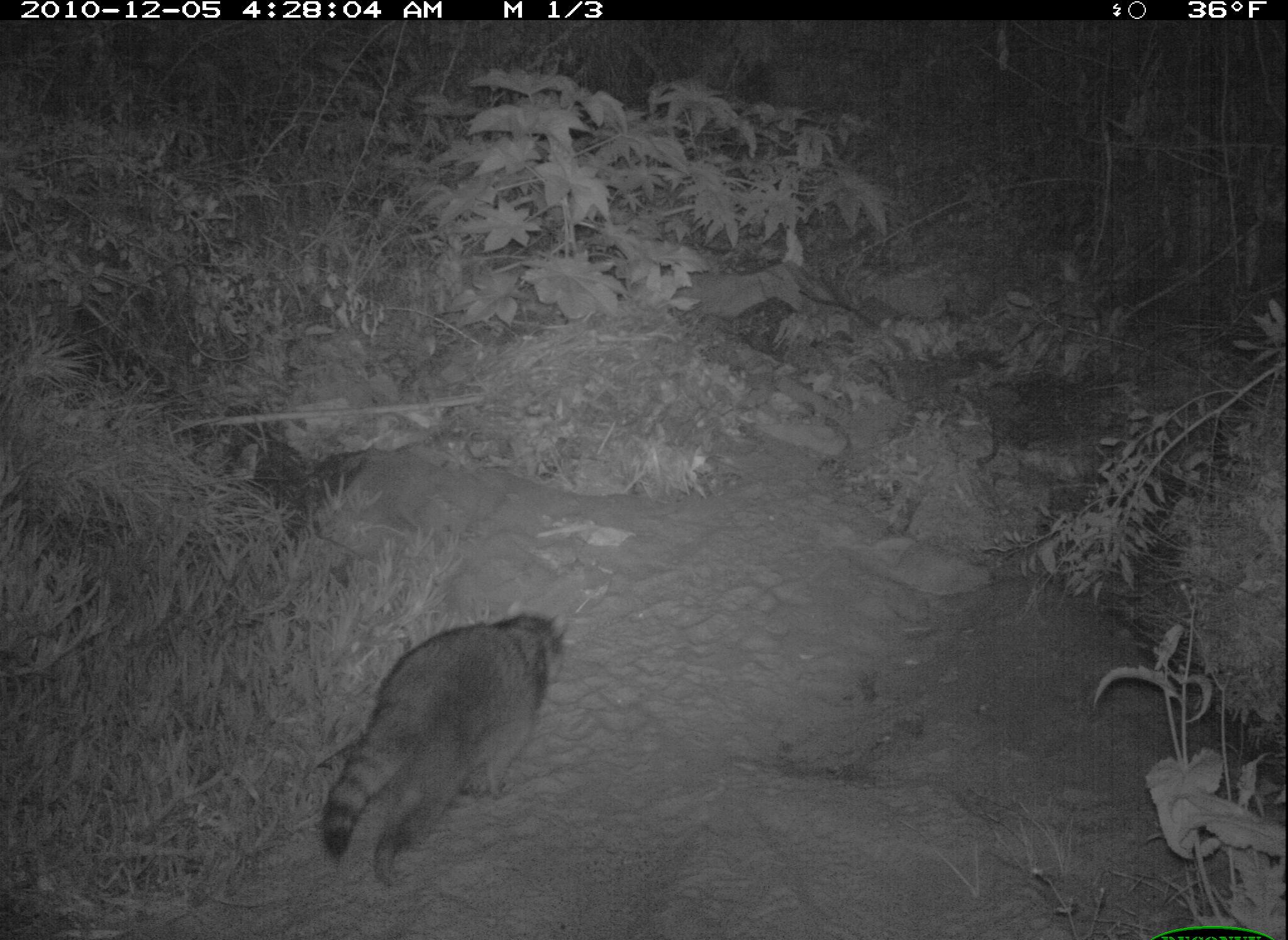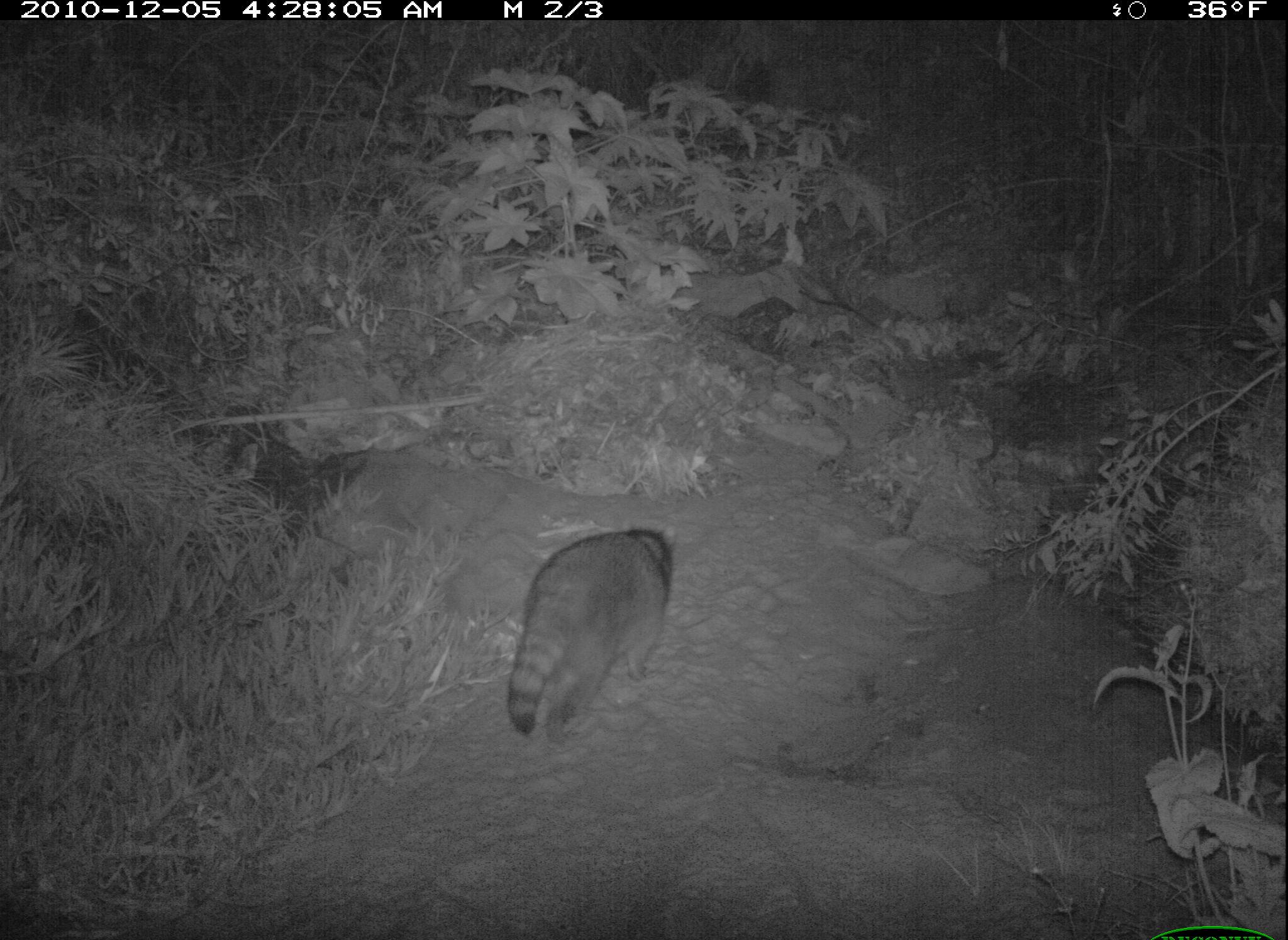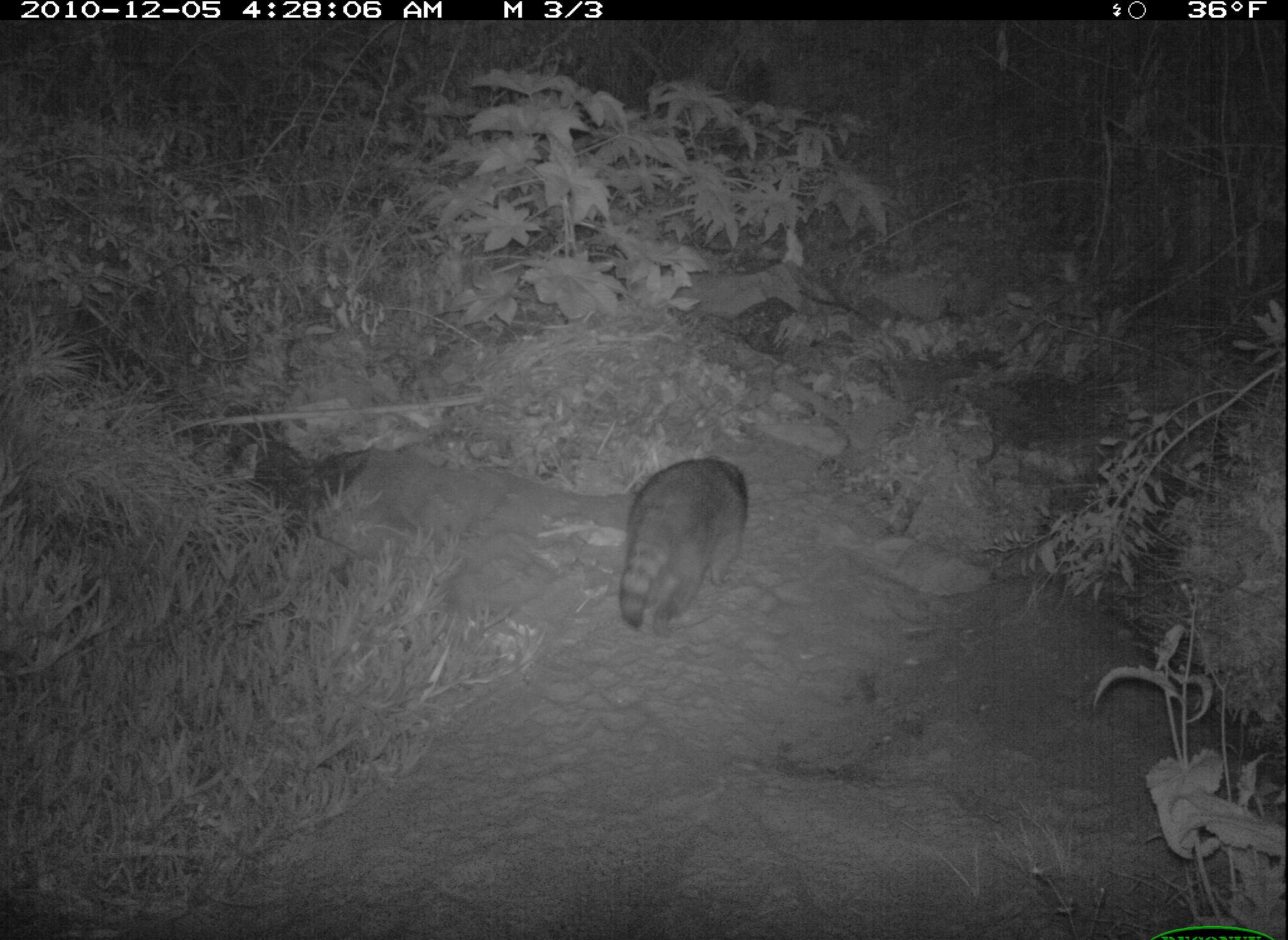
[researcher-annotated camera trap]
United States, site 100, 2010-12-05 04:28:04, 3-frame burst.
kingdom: Animalia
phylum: Chordata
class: Mammalia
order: Carnivora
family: Procyonidae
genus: Procyon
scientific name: Procyon lotor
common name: raccoon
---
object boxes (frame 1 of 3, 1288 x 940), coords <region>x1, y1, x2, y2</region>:
raccoon: <region>287, 596, 634, 889</region>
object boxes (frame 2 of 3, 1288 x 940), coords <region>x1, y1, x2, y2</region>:
raccoon: <region>504, 498, 692, 755</region>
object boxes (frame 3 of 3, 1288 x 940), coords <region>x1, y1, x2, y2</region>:
raccoon: <region>589, 428, 778, 665</region>